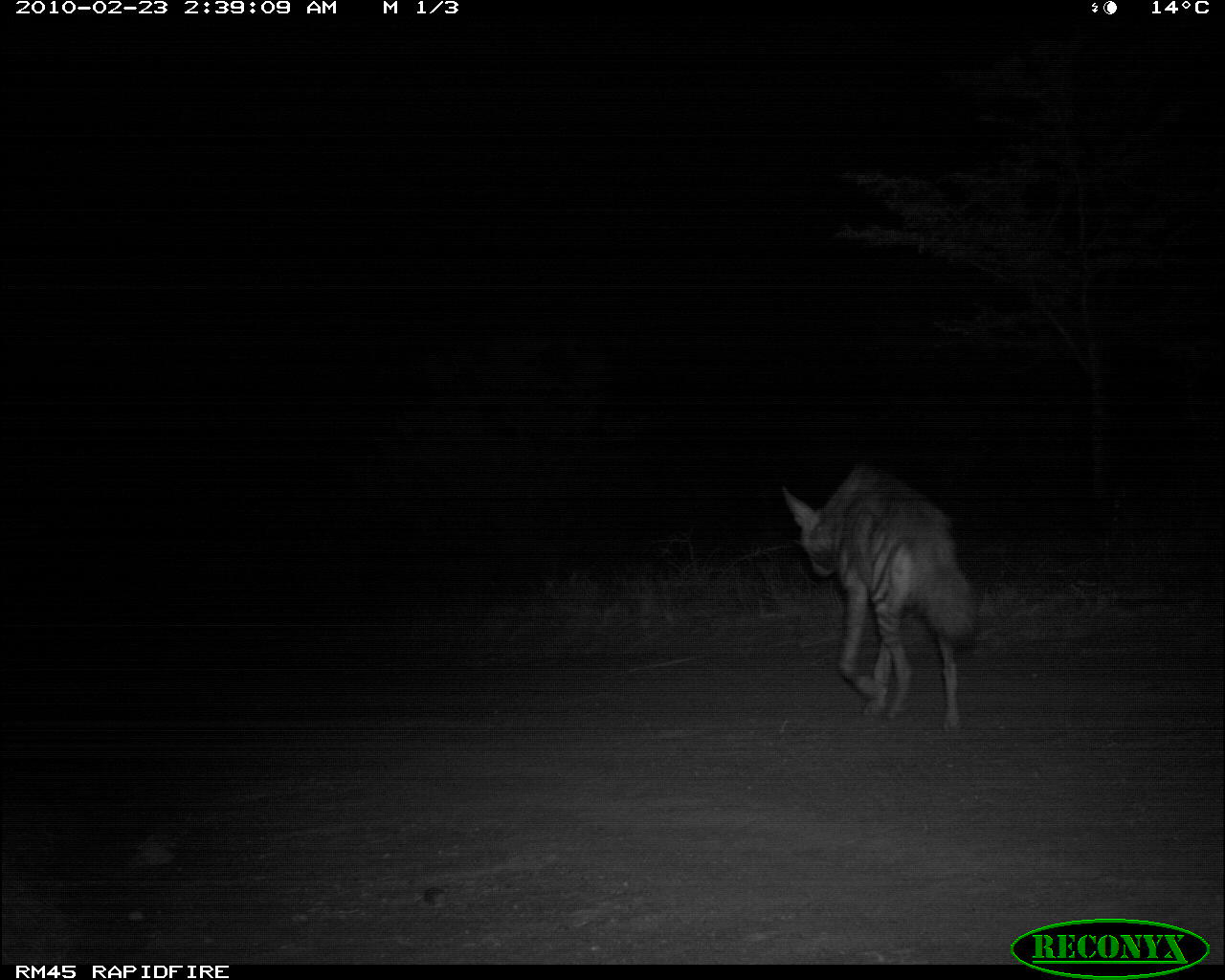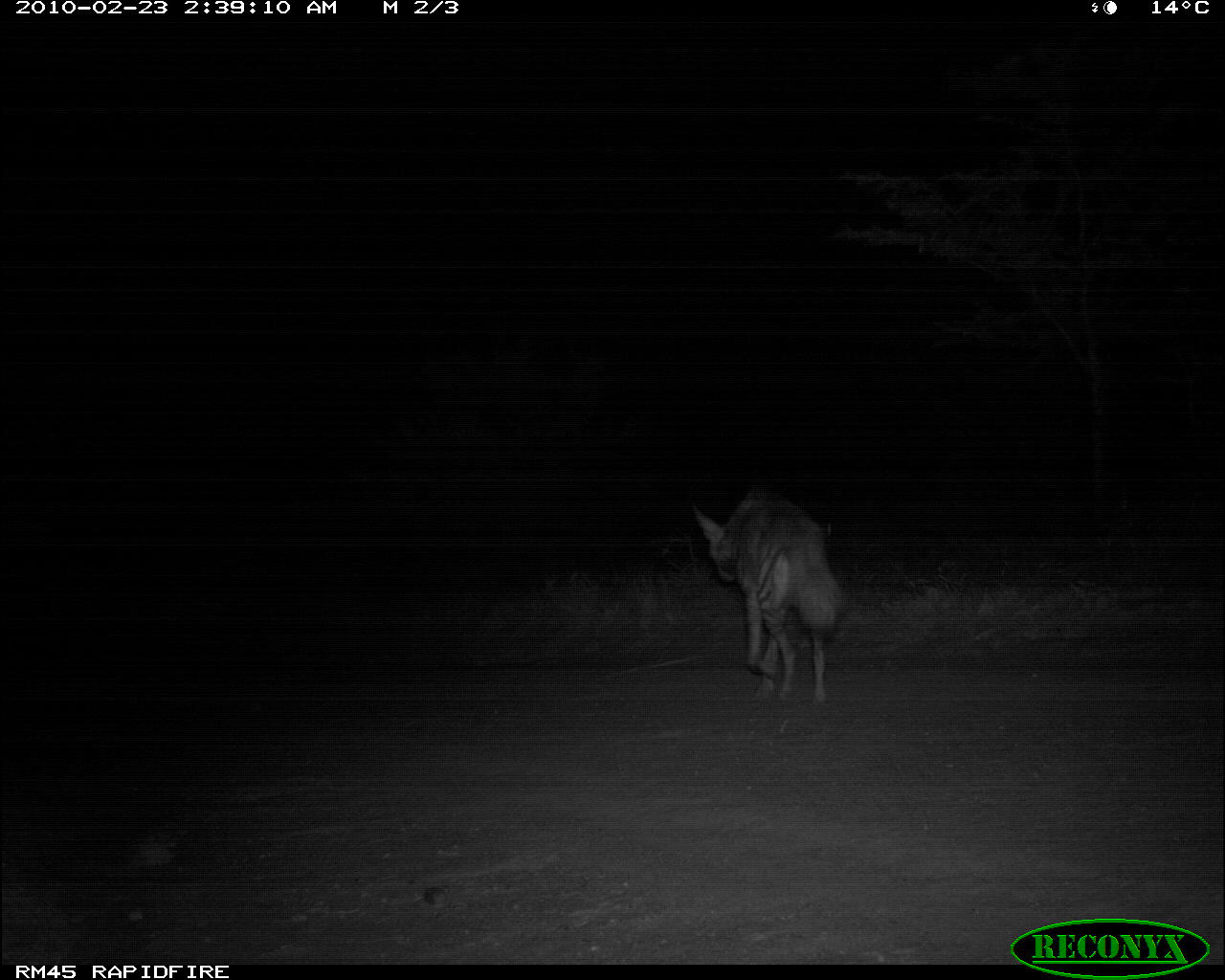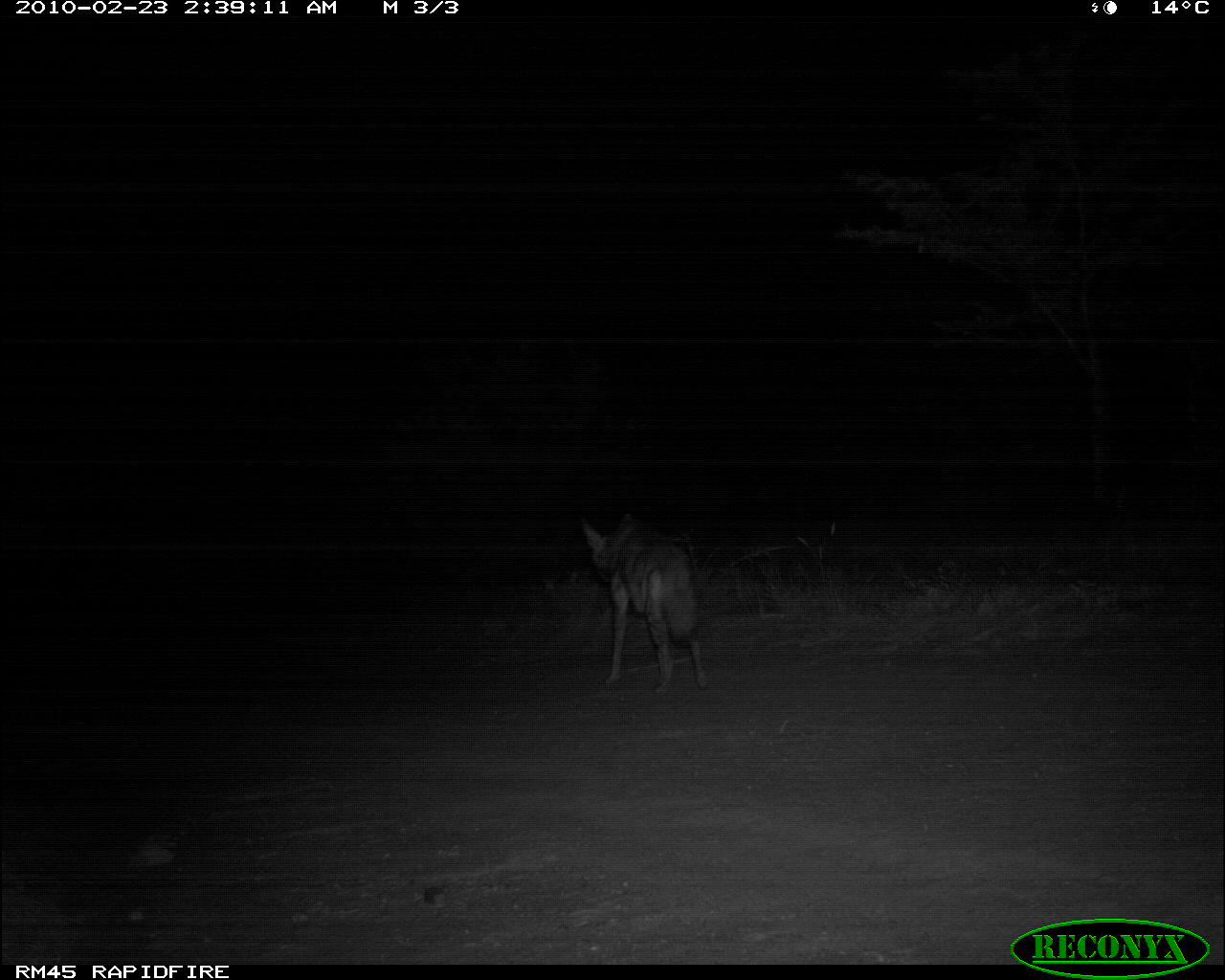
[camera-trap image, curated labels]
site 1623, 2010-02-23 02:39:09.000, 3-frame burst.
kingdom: Animalia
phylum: Chordata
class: Mammalia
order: Carnivora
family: Hyaenidae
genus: Hyaena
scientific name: Hyaena hyaena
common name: striped hyena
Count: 1.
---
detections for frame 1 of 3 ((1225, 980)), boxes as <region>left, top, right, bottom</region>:
hyaena hyaena: <region>779, 463, 981, 733</region>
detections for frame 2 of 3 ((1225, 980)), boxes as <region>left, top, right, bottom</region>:
hyaena hyaena: <region>692, 481, 843, 705</region>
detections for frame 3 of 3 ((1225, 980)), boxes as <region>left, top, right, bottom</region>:
hyaena hyaena: <region>577, 513, 709, 694</region>